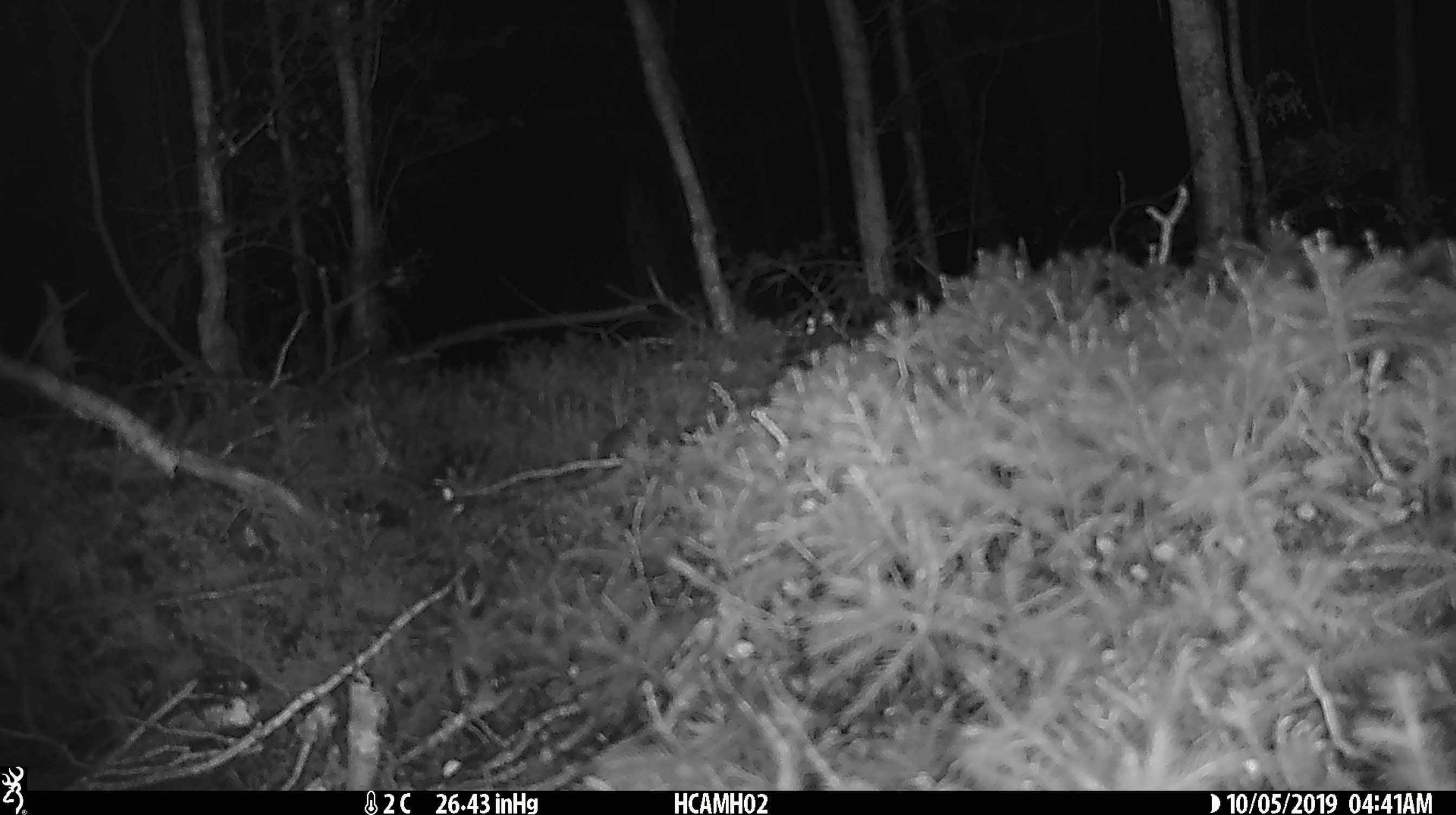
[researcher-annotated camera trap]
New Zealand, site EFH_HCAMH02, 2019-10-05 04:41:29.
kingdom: Animalia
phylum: Chordata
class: Mammalia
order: Rodentia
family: Muridae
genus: Mus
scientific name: Mus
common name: mouse